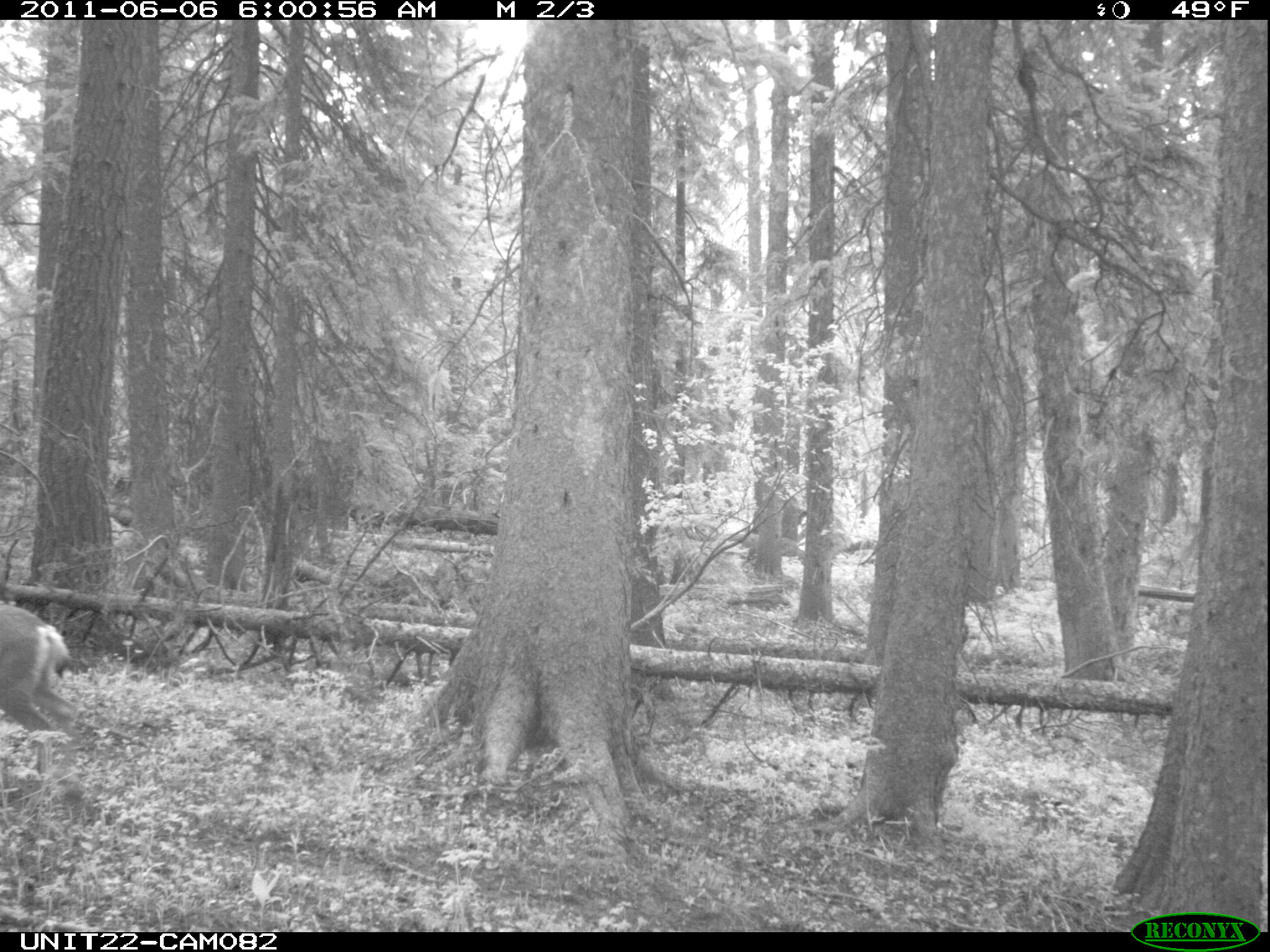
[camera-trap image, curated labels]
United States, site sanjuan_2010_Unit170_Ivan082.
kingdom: Animalia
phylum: Chordata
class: Mammalia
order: Artiodactyla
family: Cervidae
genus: Odocoileus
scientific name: Odocoileus hemionus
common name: mule deer